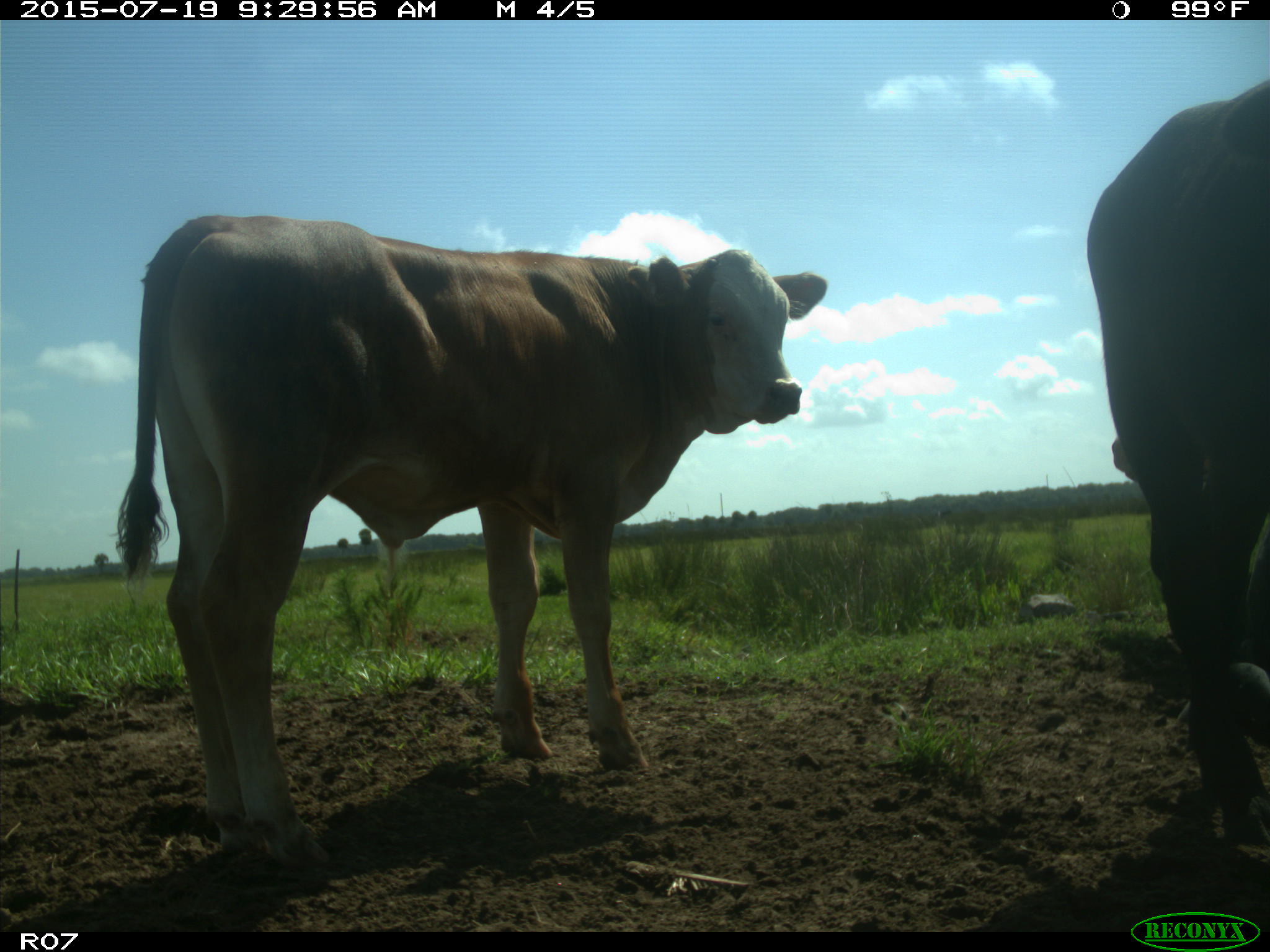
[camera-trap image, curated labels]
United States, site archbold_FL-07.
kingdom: Animalia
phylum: Chordata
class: Mammalia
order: Artiodactyla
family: Bovidae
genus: Bos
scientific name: Bos taurus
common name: domestic cow